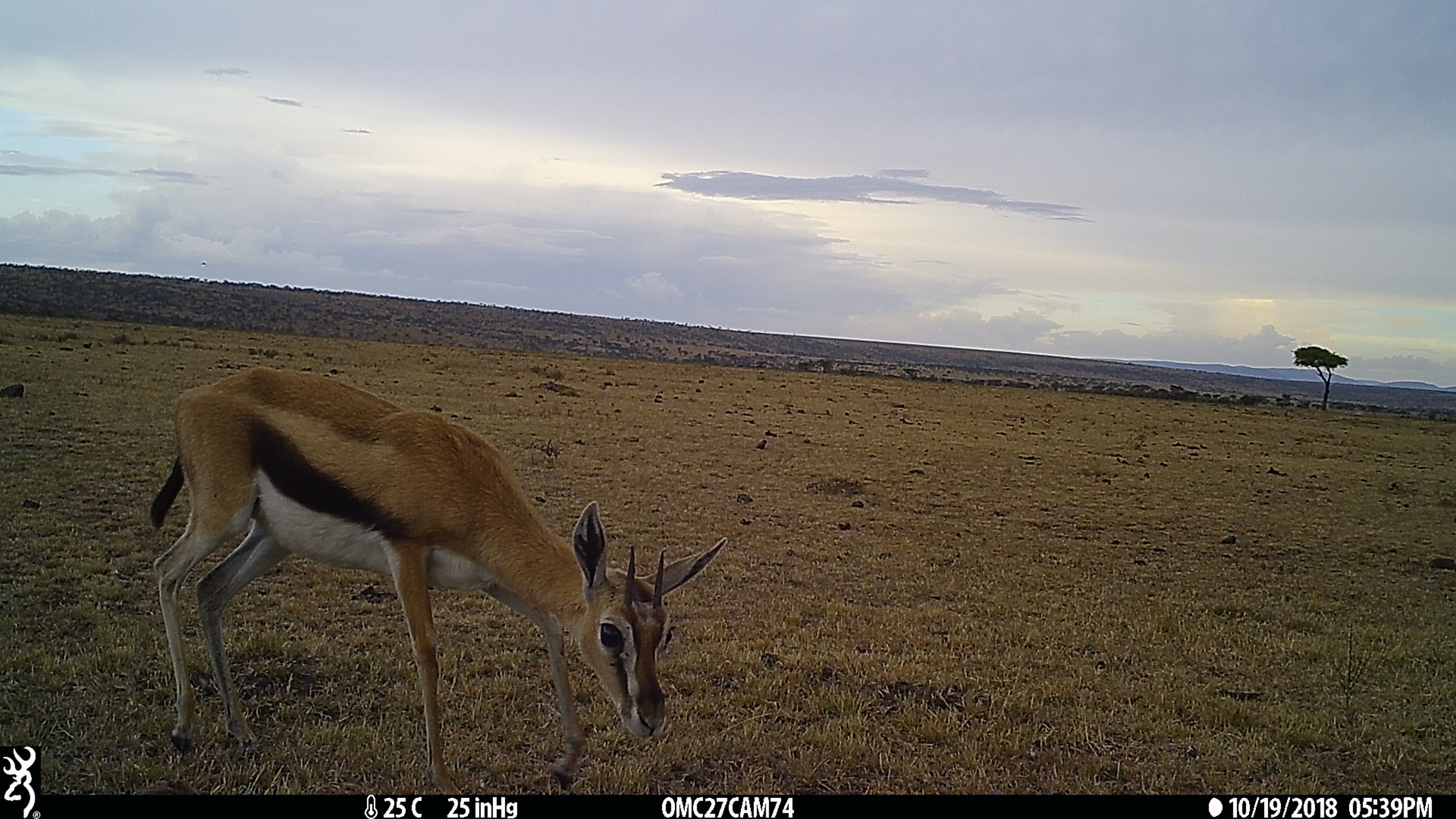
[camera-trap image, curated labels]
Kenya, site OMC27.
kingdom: Animalia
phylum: Chordata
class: Mammalia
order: Artiodactyla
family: Bovidae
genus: Eudorcas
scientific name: Eudorcas thomsonii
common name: thomon's gazelle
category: gazelle thomsons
Gazelle thomsons (thomon's gazelle) (Eudorcas thomsonii).